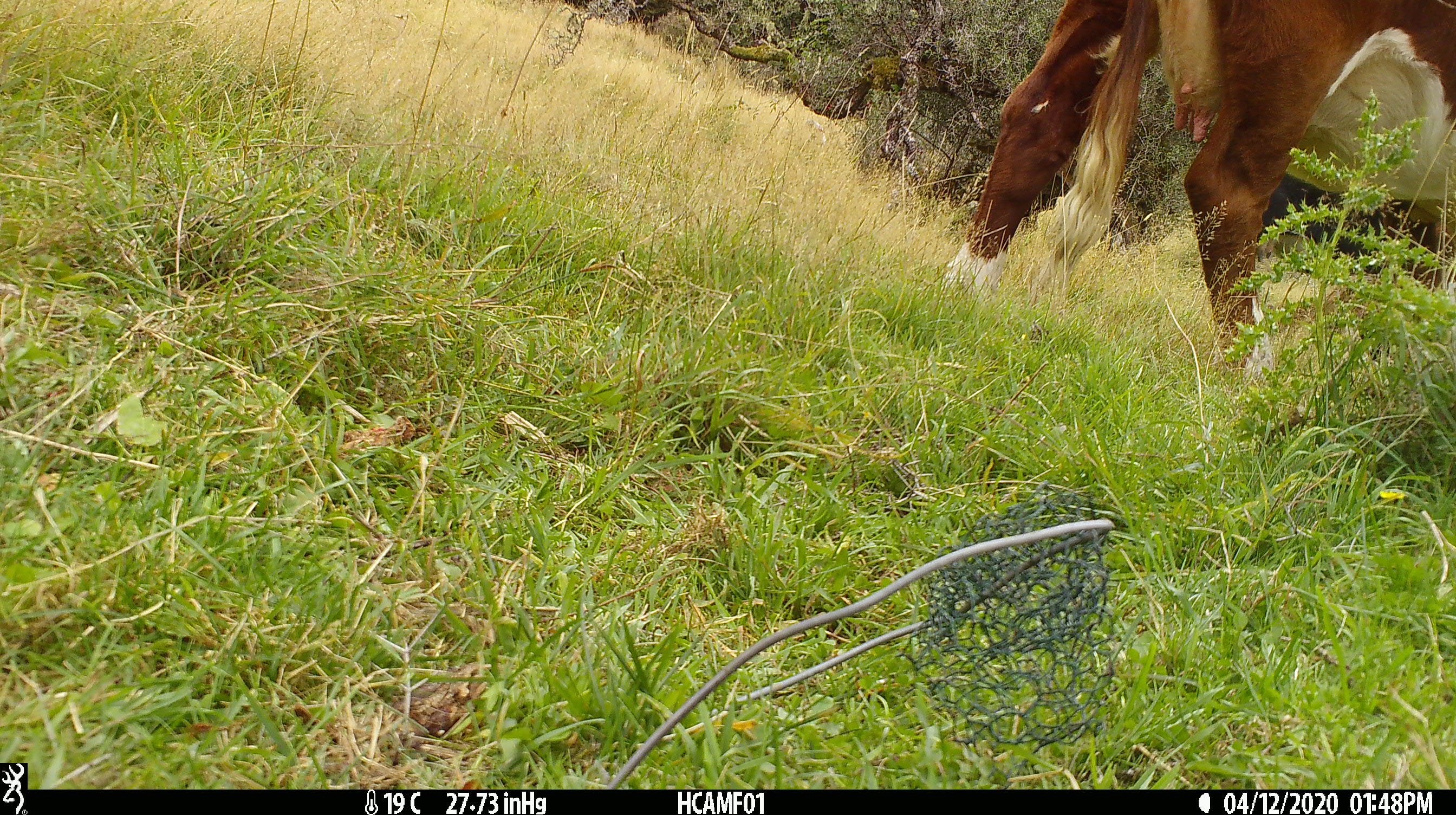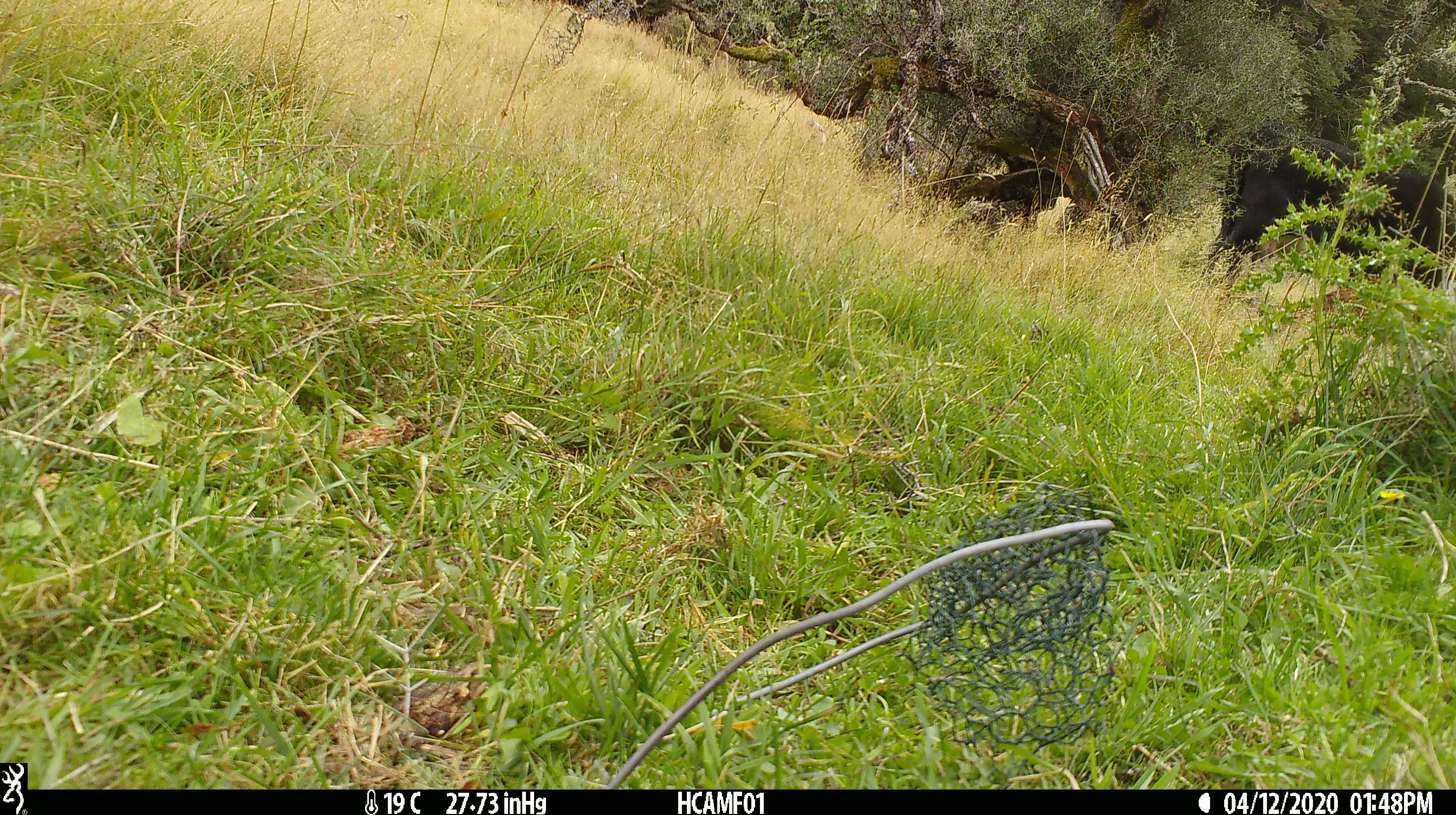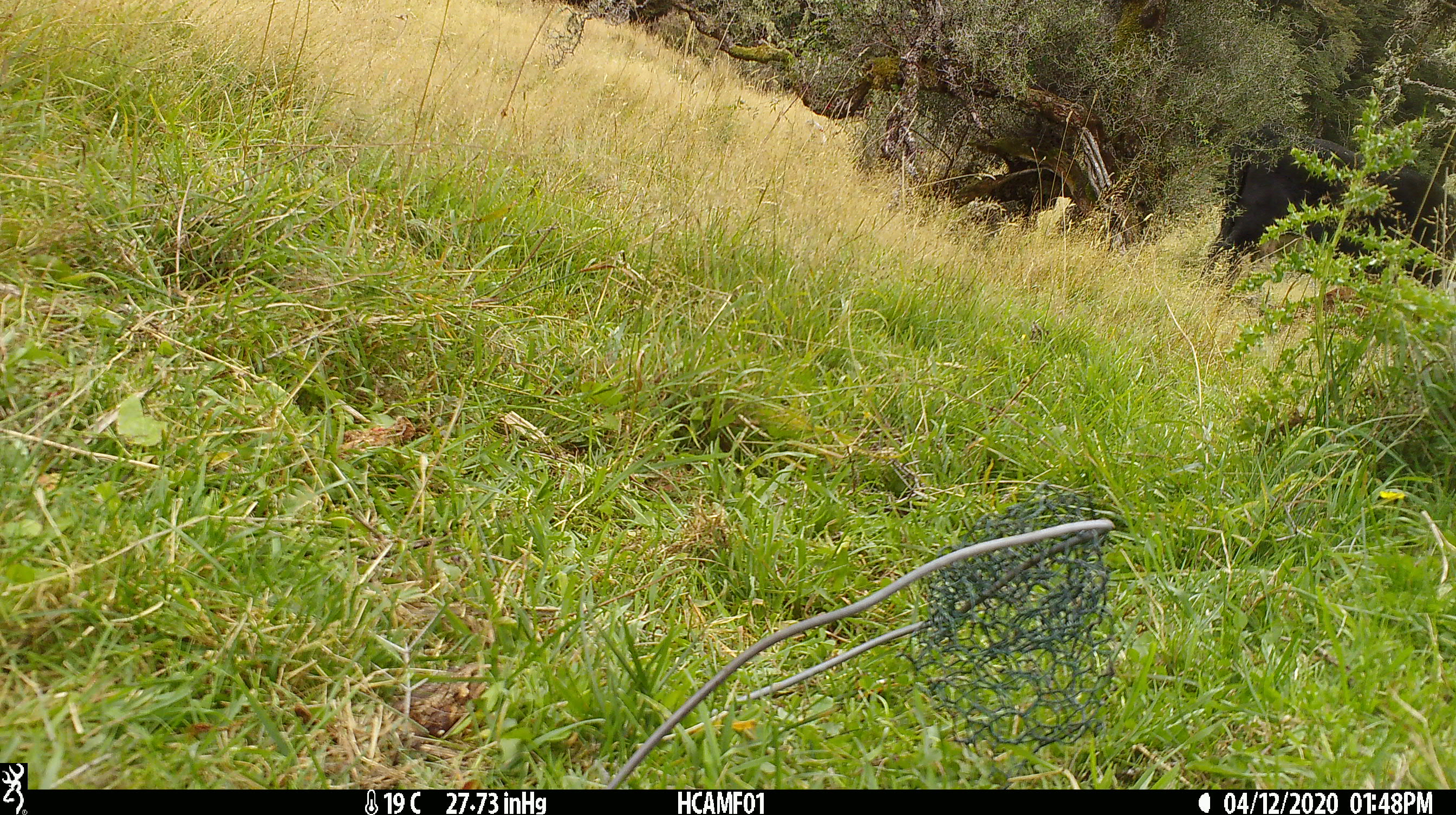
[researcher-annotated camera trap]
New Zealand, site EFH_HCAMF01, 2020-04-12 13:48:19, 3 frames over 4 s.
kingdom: Animalia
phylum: Chordata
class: Mammalia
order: Artiodactyla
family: Bovidae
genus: Bos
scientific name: Bos taurus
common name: domestic cow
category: cow